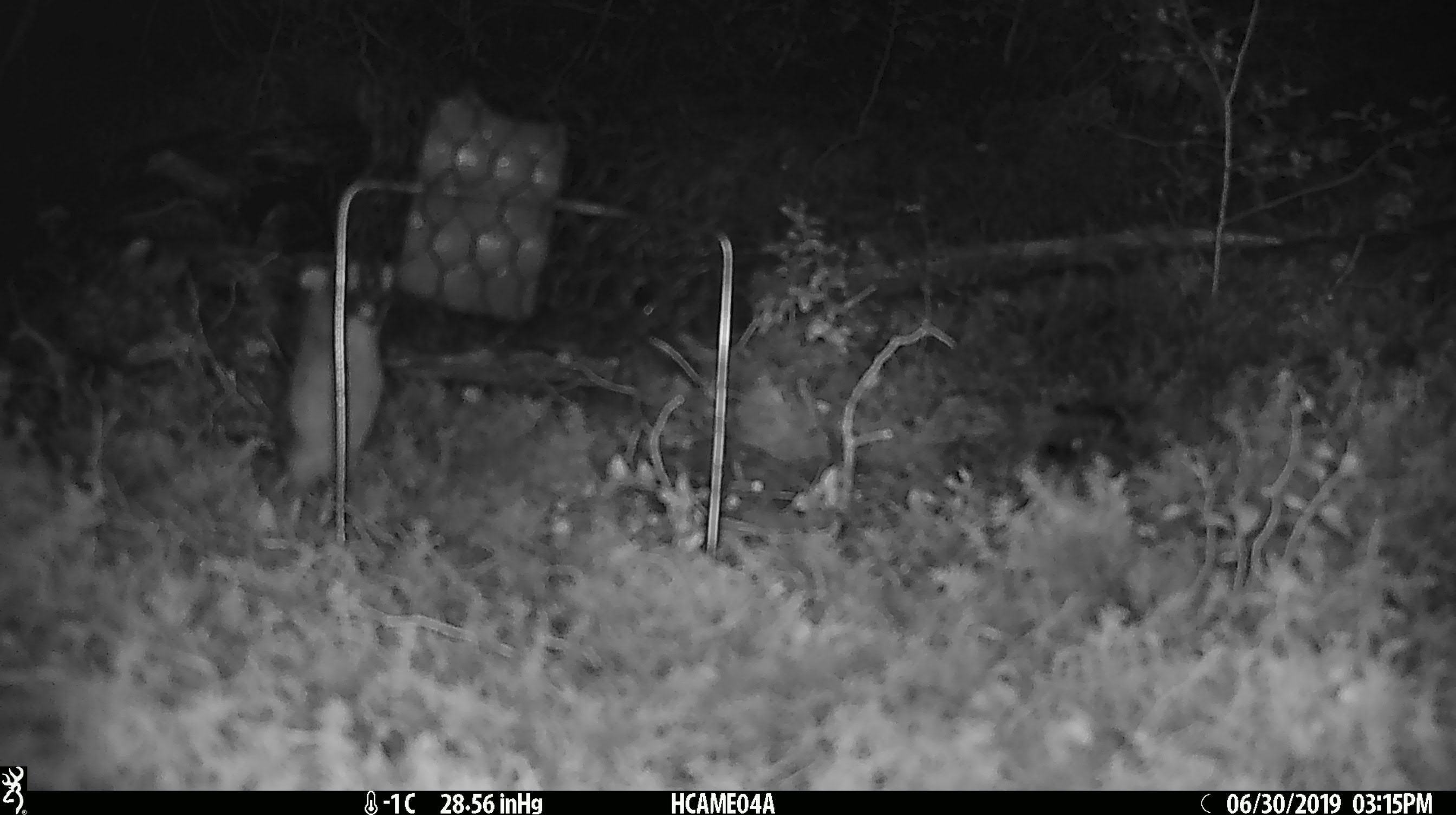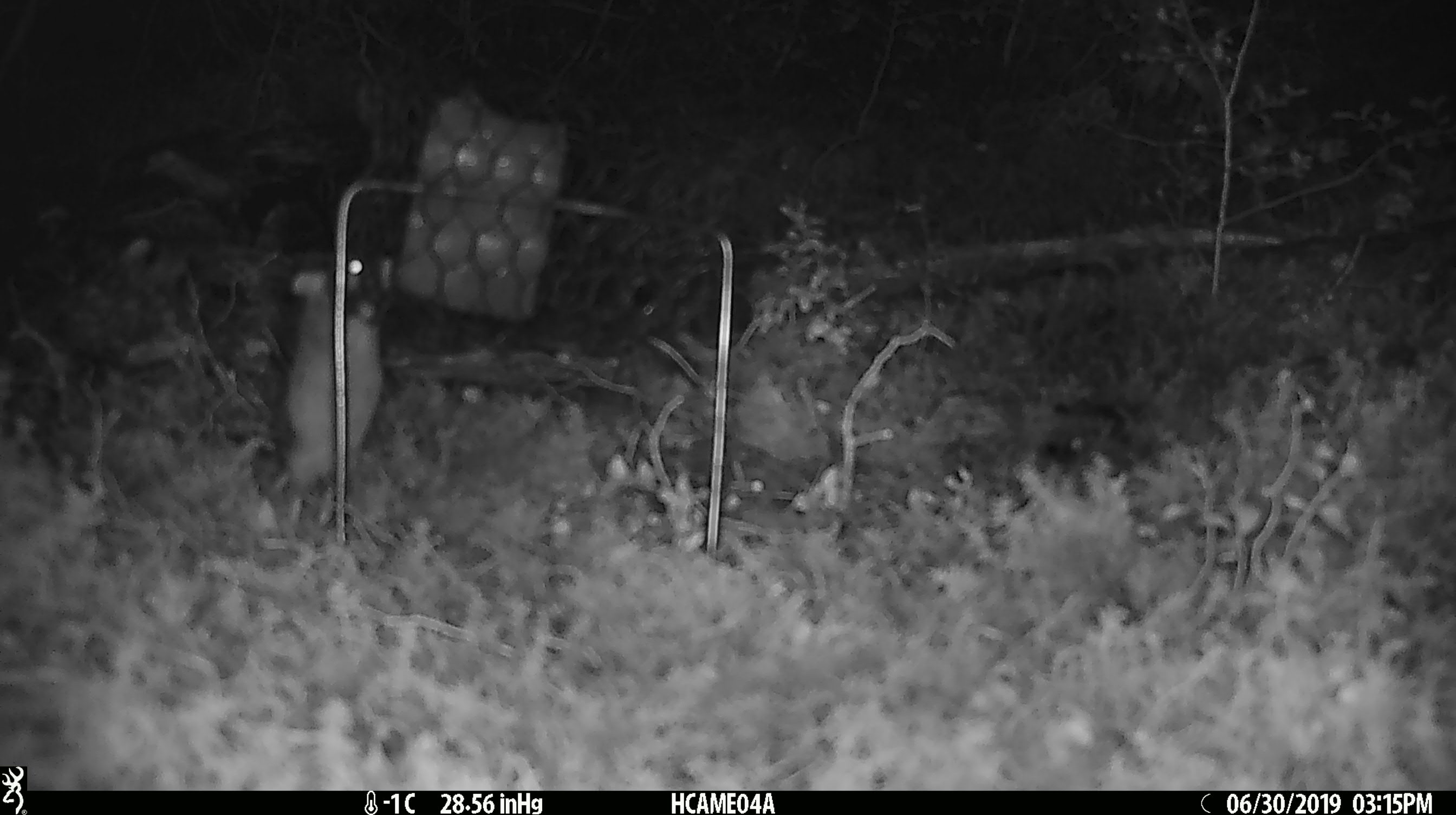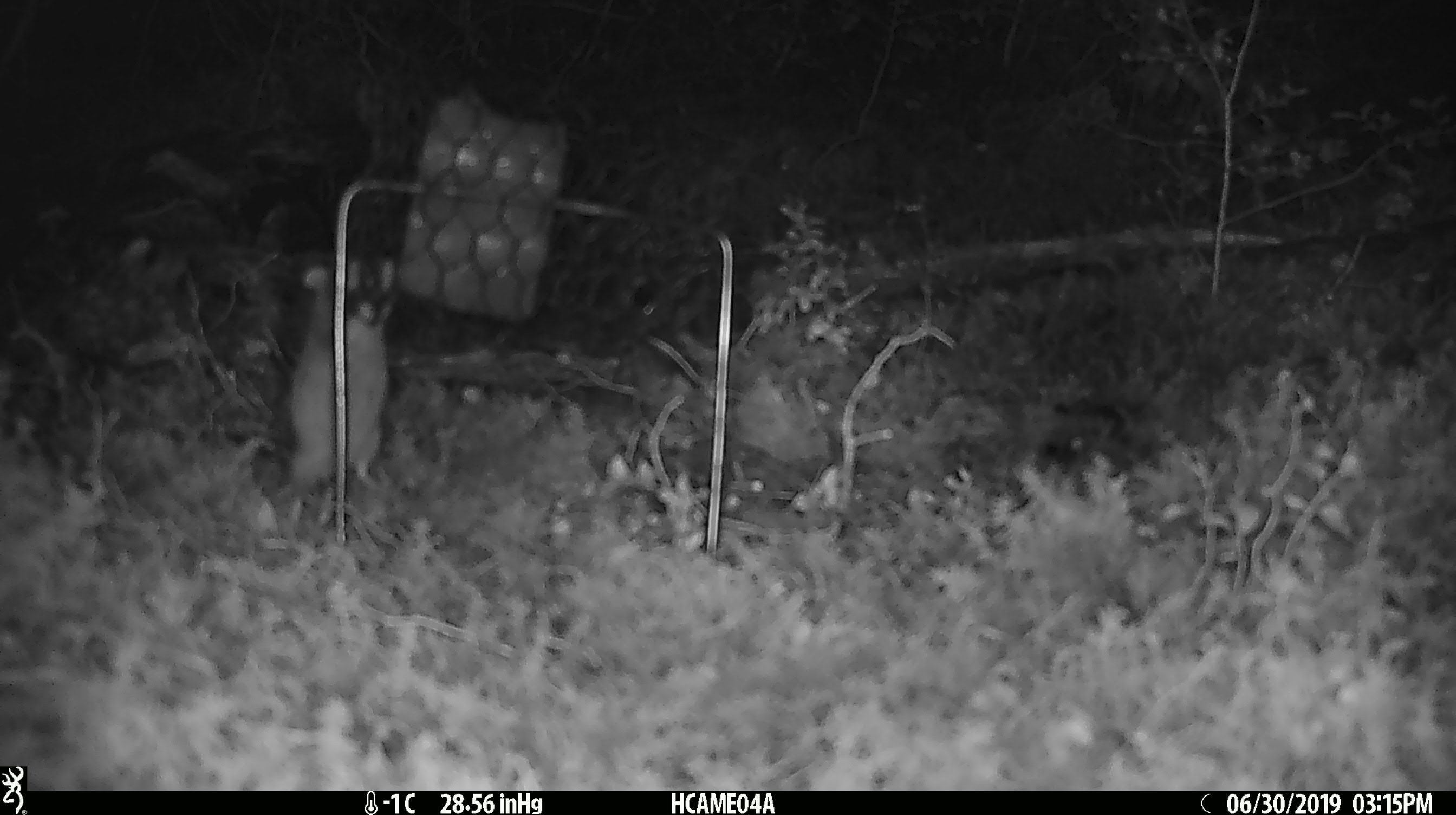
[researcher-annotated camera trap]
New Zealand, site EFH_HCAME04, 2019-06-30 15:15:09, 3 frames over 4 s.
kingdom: Animalia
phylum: Chordata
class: Mammalia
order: Rodentia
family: Muridae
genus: Mus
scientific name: Mus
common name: mouse